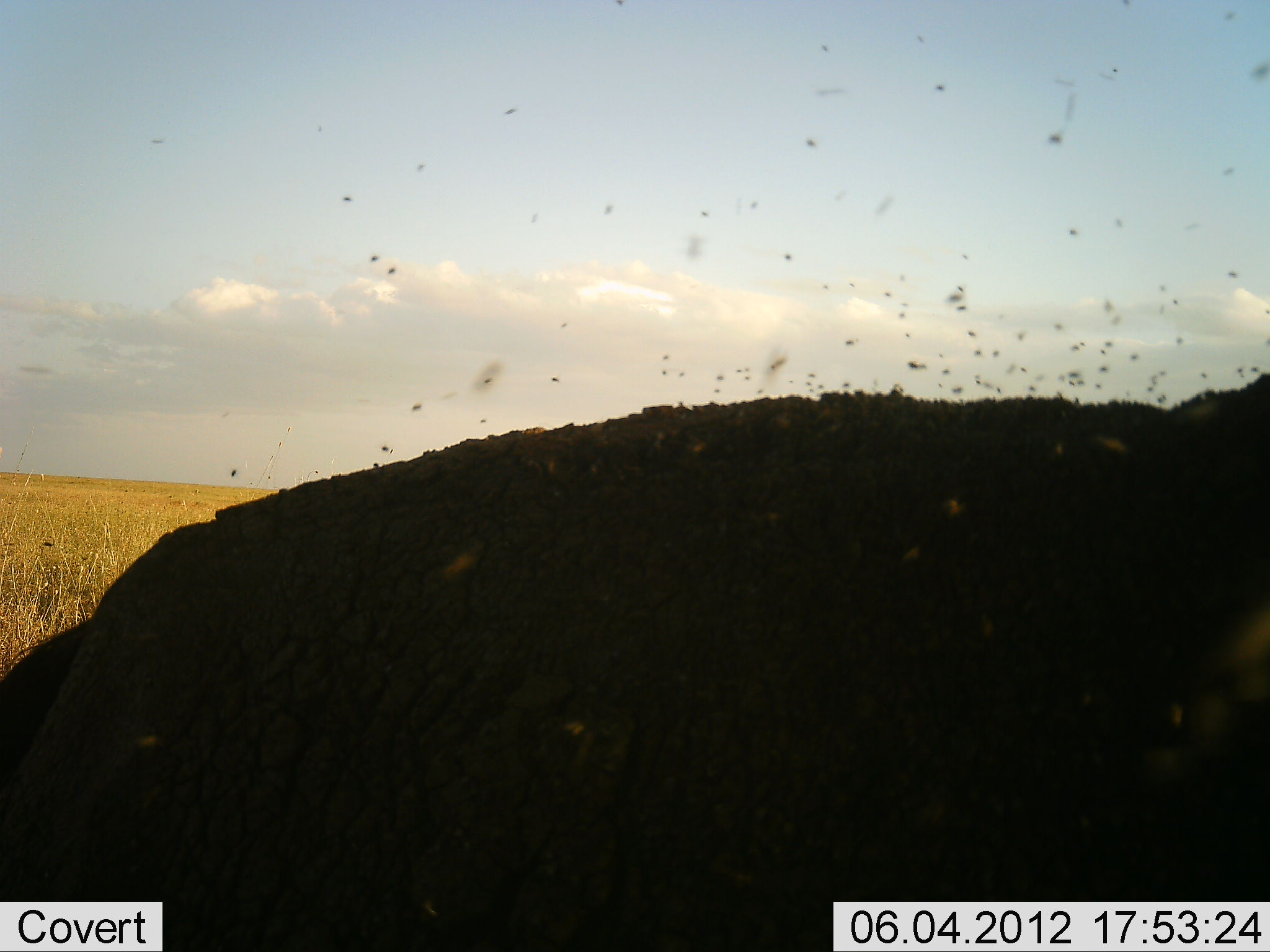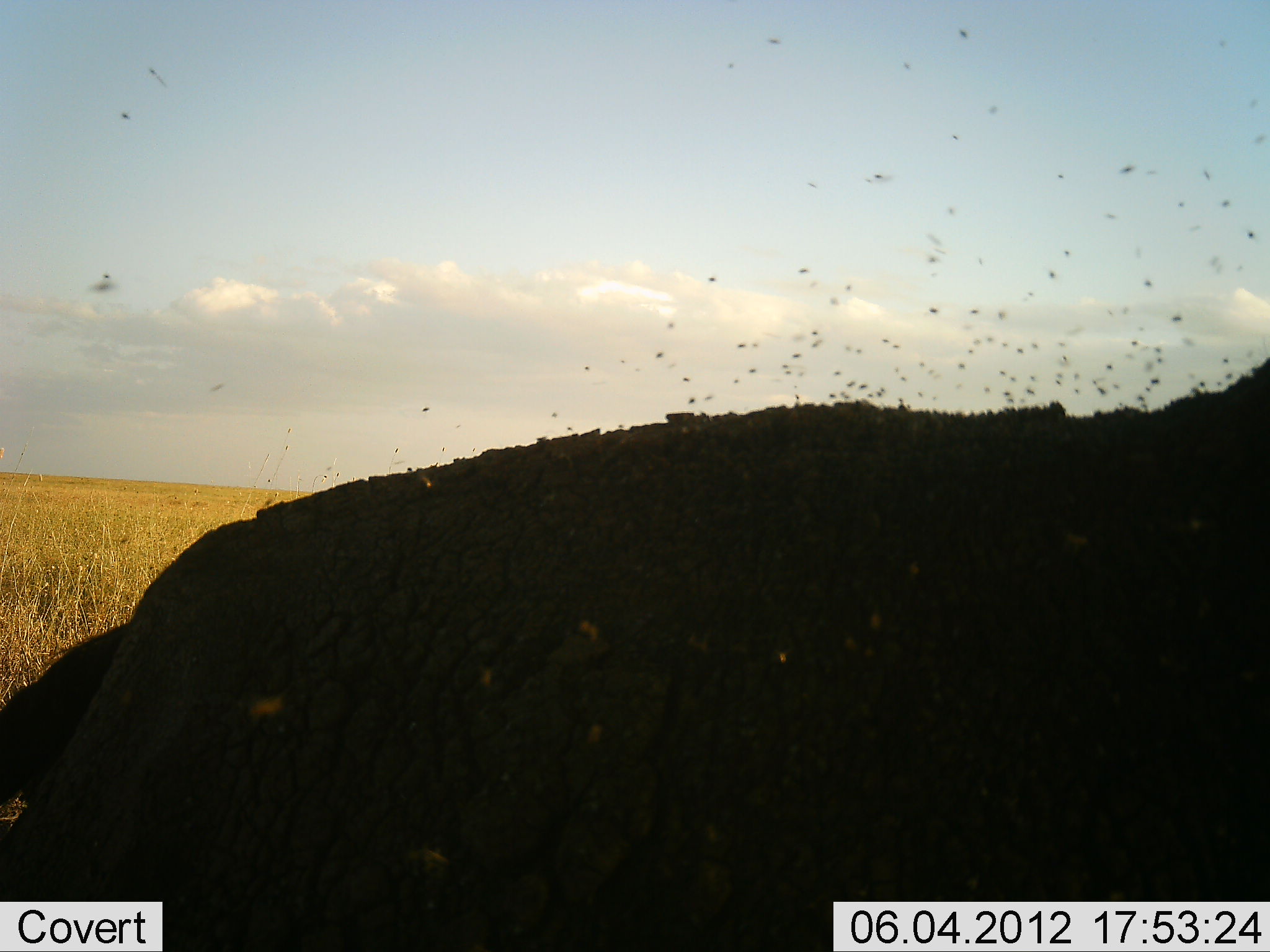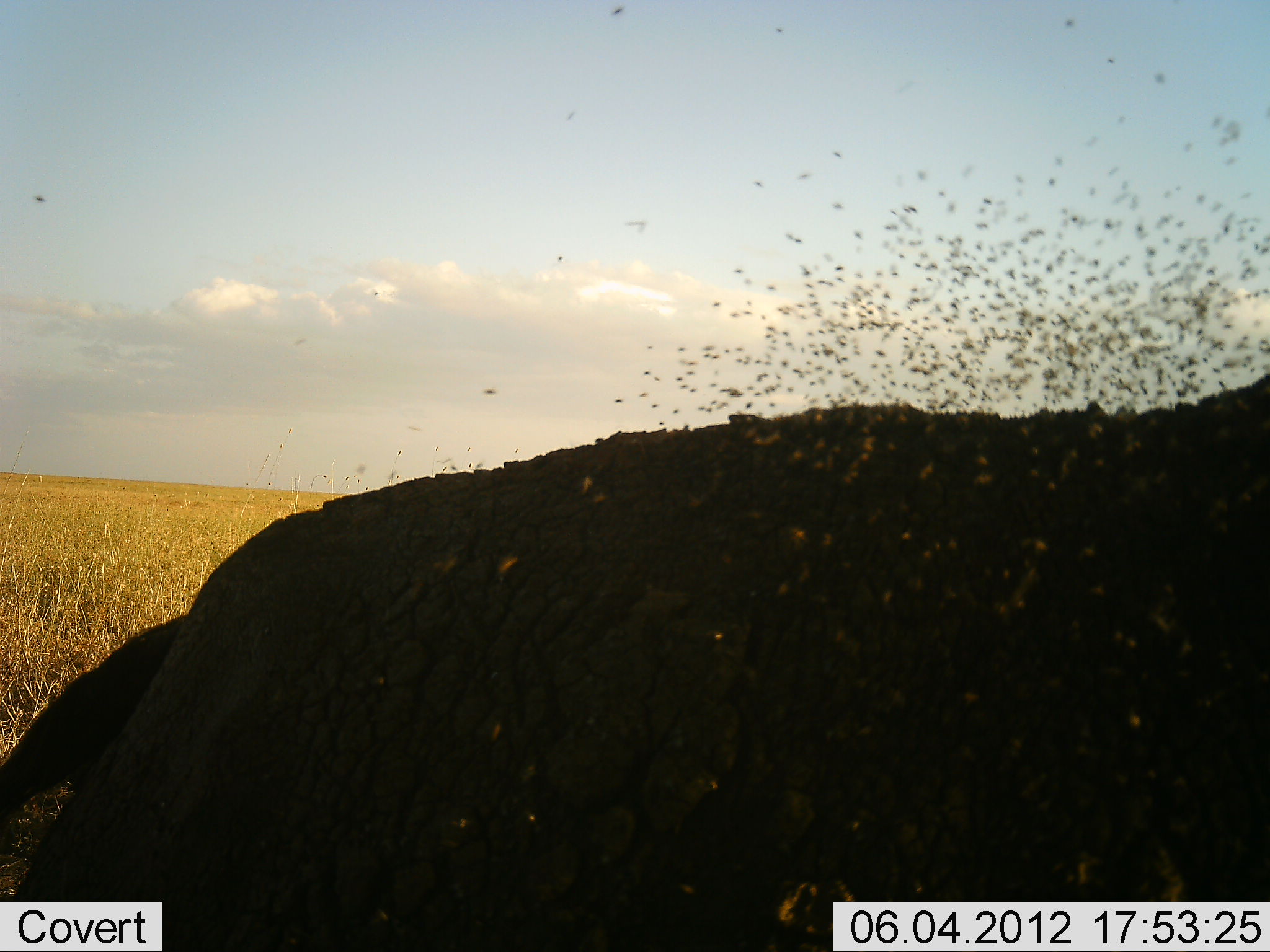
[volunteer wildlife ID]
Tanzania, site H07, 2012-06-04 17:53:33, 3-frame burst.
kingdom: Animalia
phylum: Chordata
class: Mammalia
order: Artiodactyla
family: Bovidae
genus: Syncerus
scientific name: Syncerus caffer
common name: cape buffalo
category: buffalo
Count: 1.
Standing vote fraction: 60%.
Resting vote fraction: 40%.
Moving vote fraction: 0%.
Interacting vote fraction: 0%.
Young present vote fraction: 0%.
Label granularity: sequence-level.